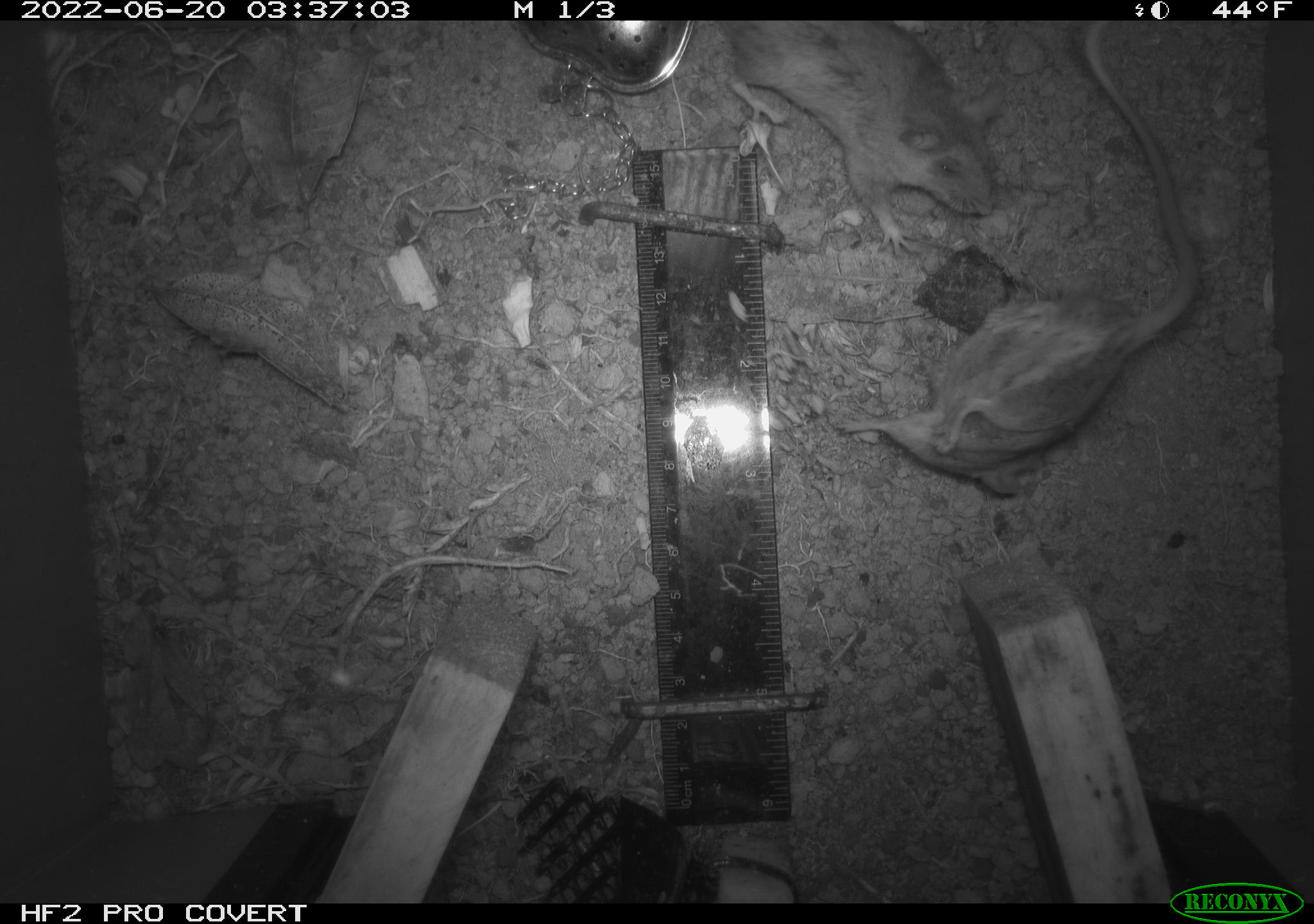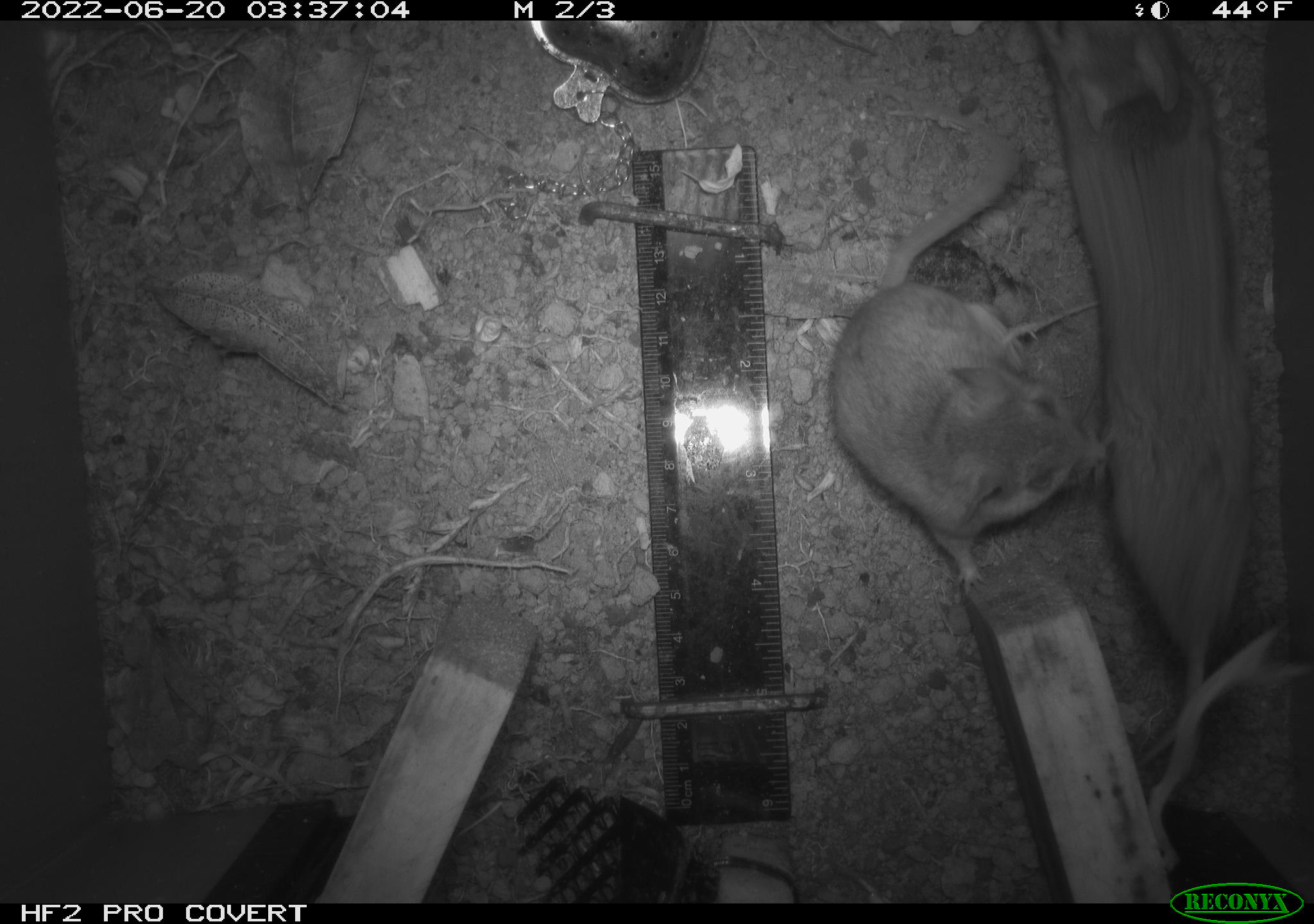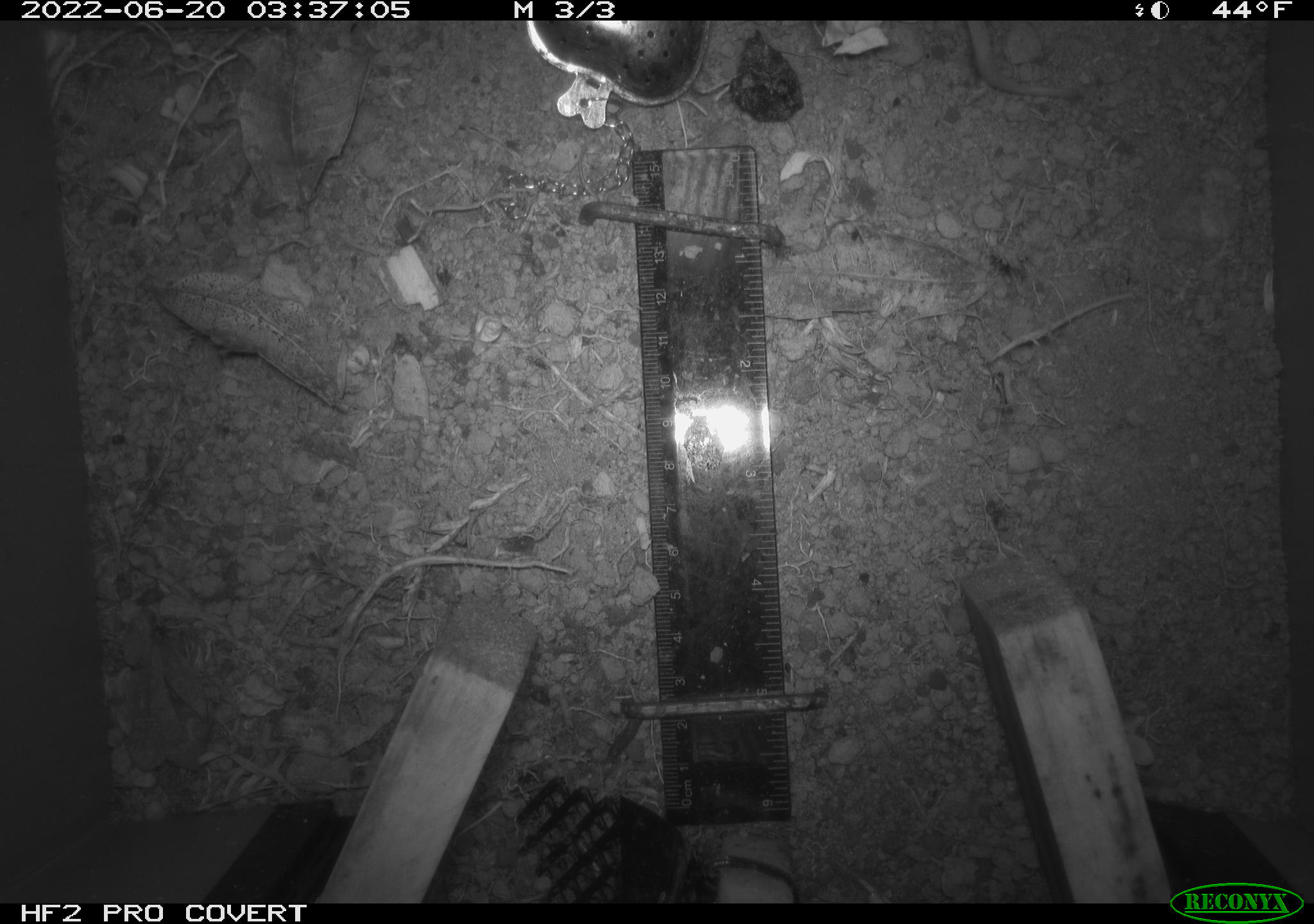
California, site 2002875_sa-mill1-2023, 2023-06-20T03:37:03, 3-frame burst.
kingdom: Animalia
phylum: Chordata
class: Mammalia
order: Rodentia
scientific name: Rodentia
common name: mouse species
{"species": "mouse species (Rodentia)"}